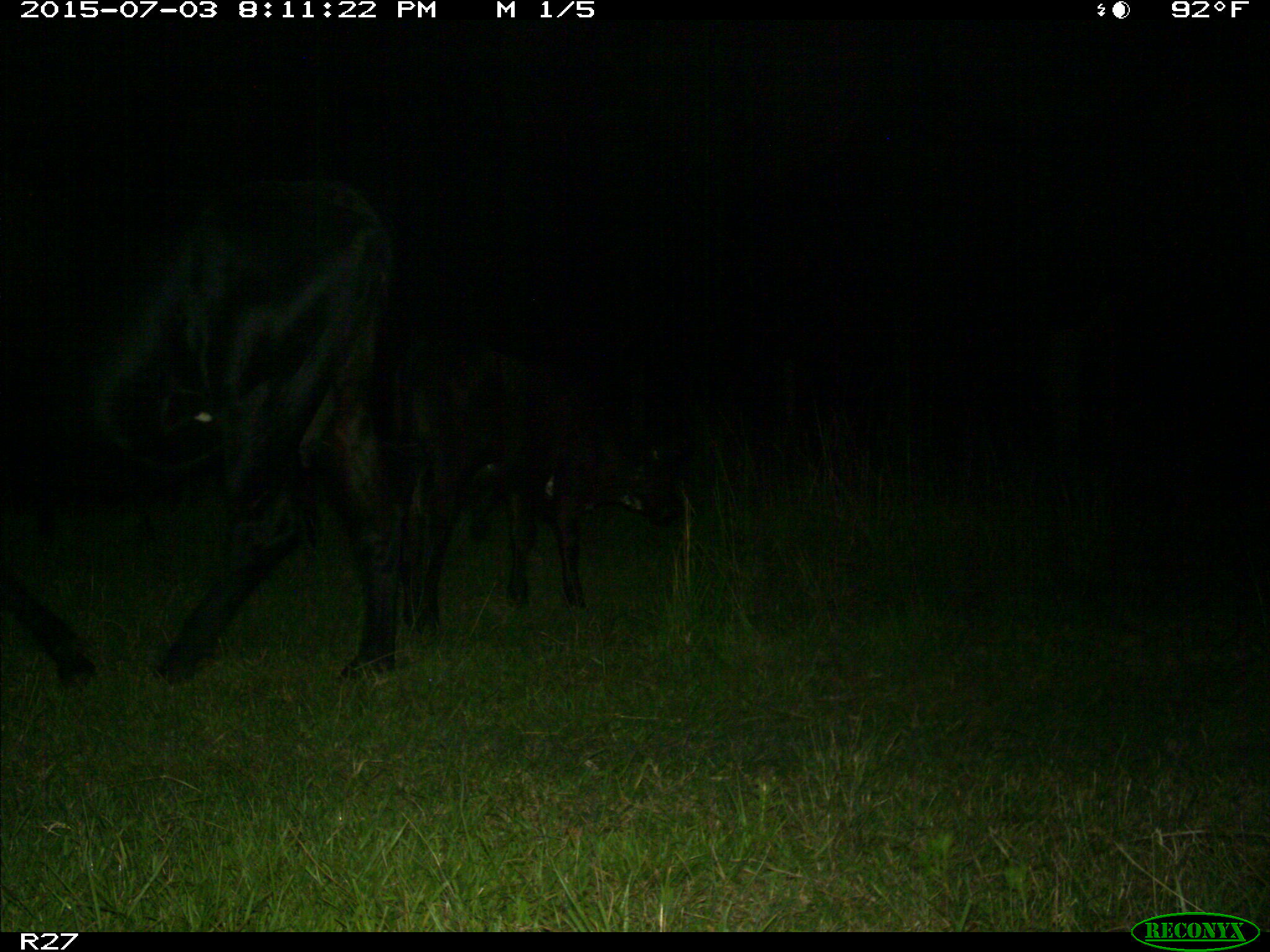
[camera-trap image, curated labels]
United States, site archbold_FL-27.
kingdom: Animalia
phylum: Chordata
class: Mammalia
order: Artiodactyla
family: Bovidae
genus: Bos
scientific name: Bos taurus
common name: domestic cow